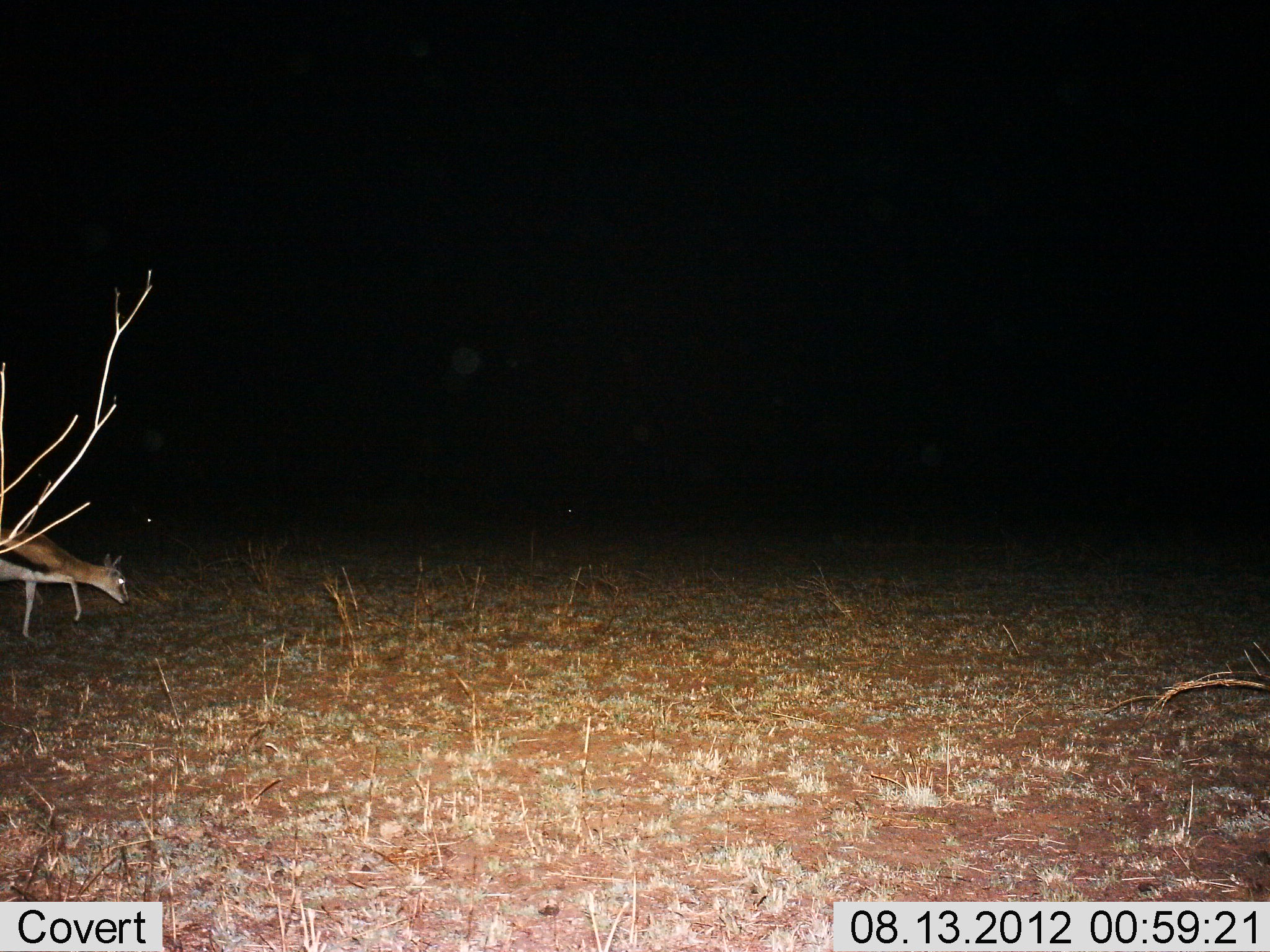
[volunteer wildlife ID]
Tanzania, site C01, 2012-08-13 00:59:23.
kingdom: Animalia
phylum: Chordata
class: Mammalia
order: Artiodactyla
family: Bovidae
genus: Eudorcas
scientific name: Eudorcas thomsonii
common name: thomson's gazelle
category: gazellethomsons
Gazellethomsons (thomson's gazelle) (Eudorcas thomsonii), count 1. Behavior (volunteer vote fractions): standing 10%, resting 0%, moving 60%, interacting 0%. Young present (vote fraction): 0%. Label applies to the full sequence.